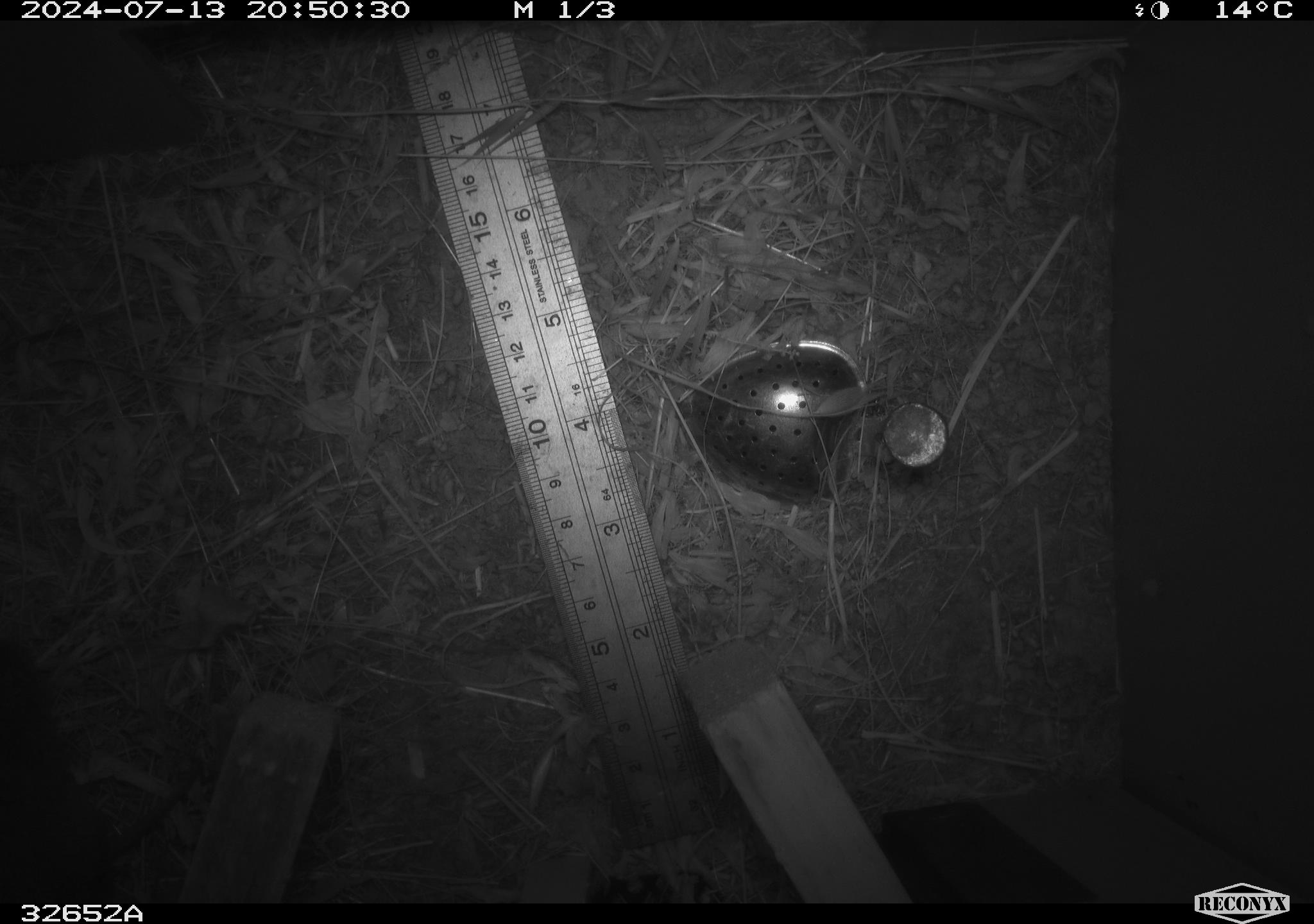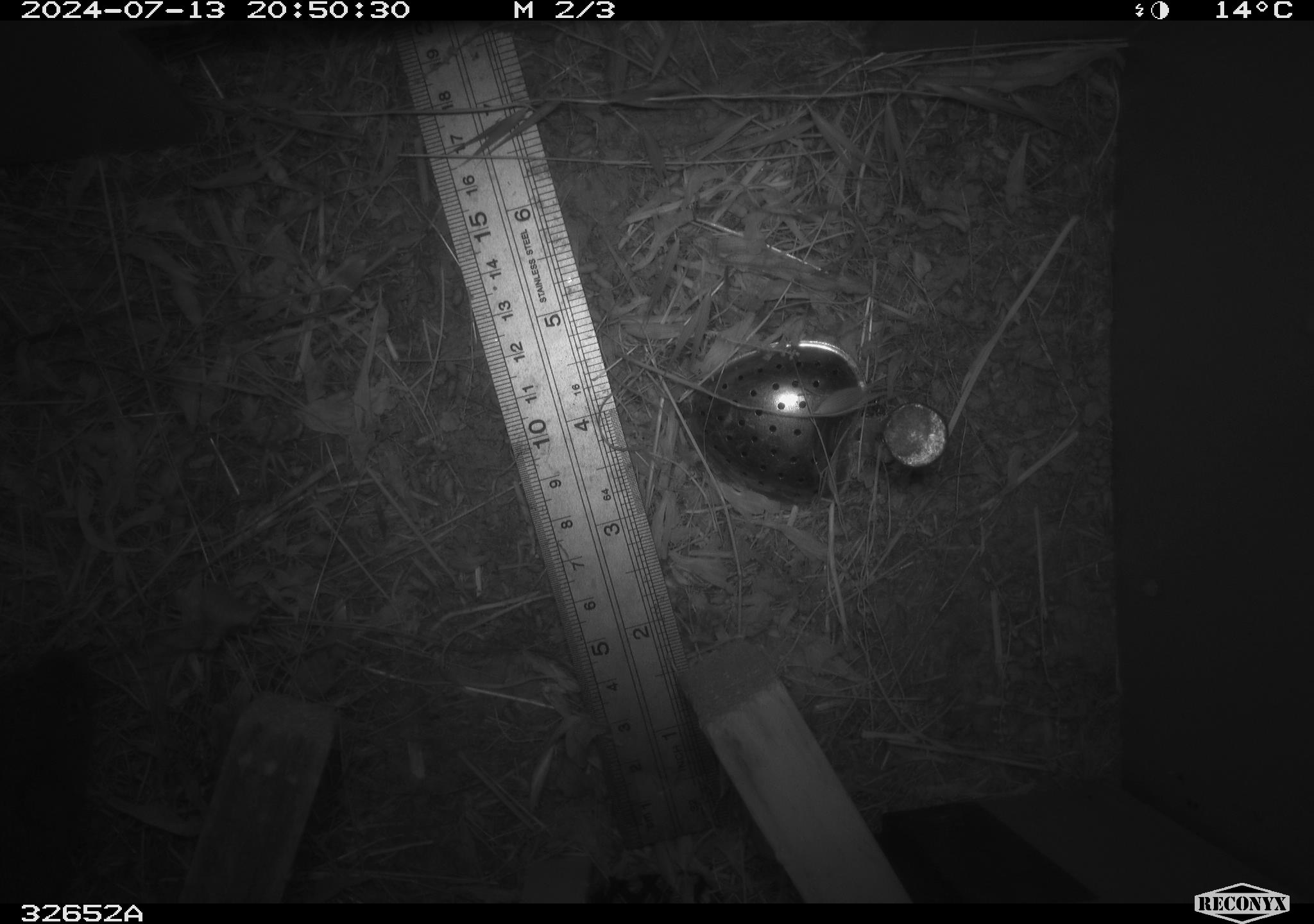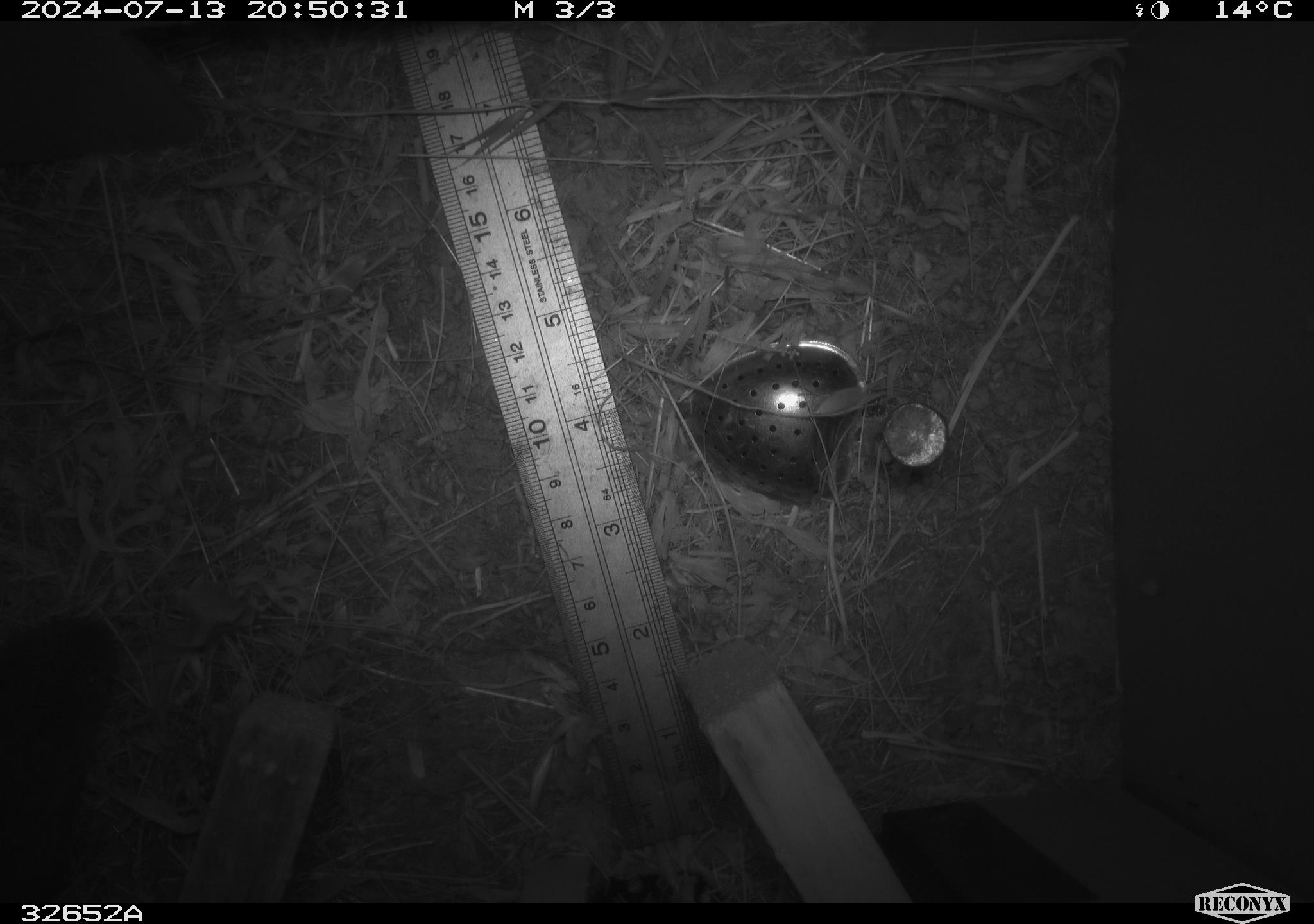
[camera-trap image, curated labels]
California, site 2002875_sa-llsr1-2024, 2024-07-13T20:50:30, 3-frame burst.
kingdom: Animalia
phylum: Chordata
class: Mammalia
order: Rodentia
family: Cricetidae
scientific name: Arvicolinae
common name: voles, lemmings, and muskrats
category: arvicolinae subfamily